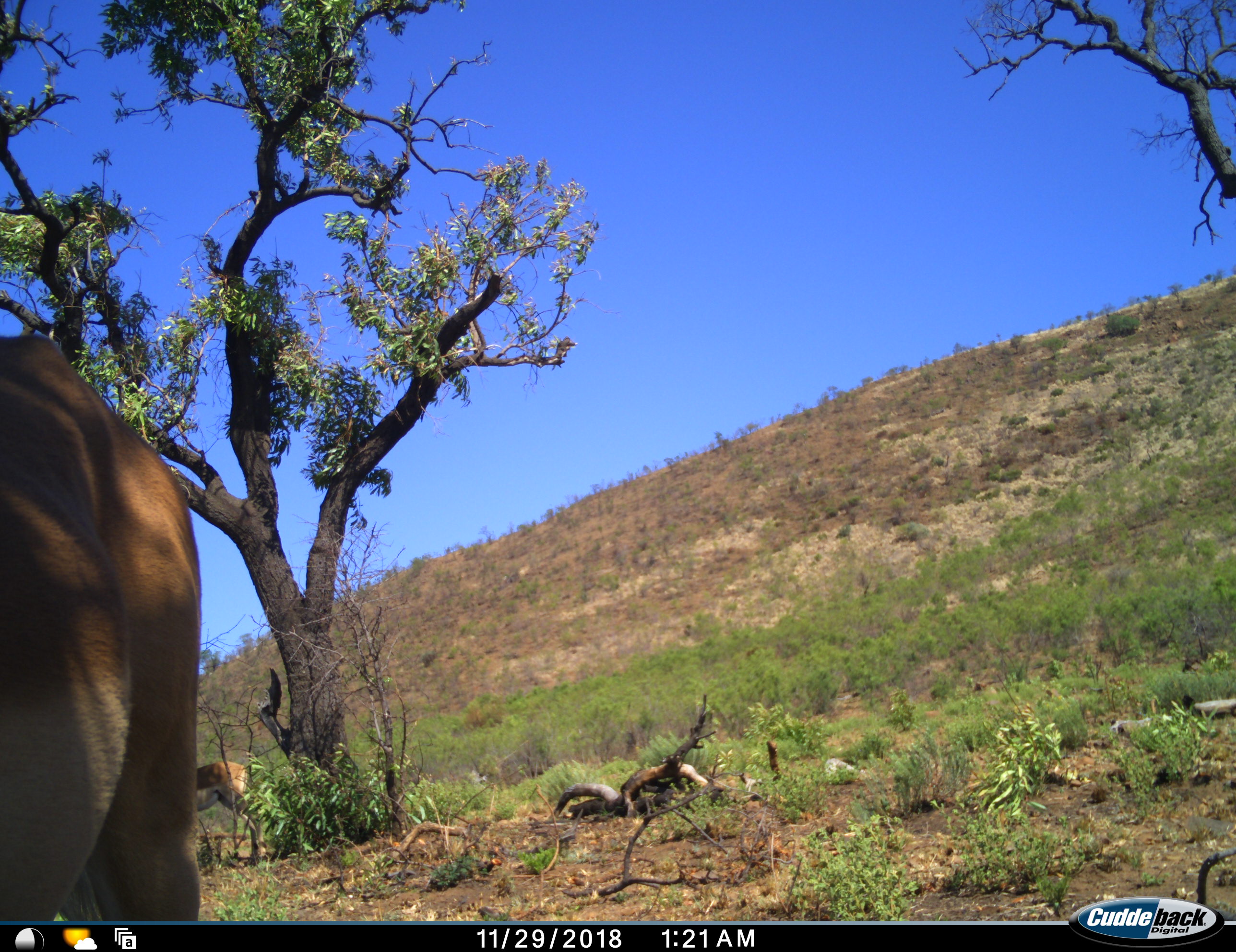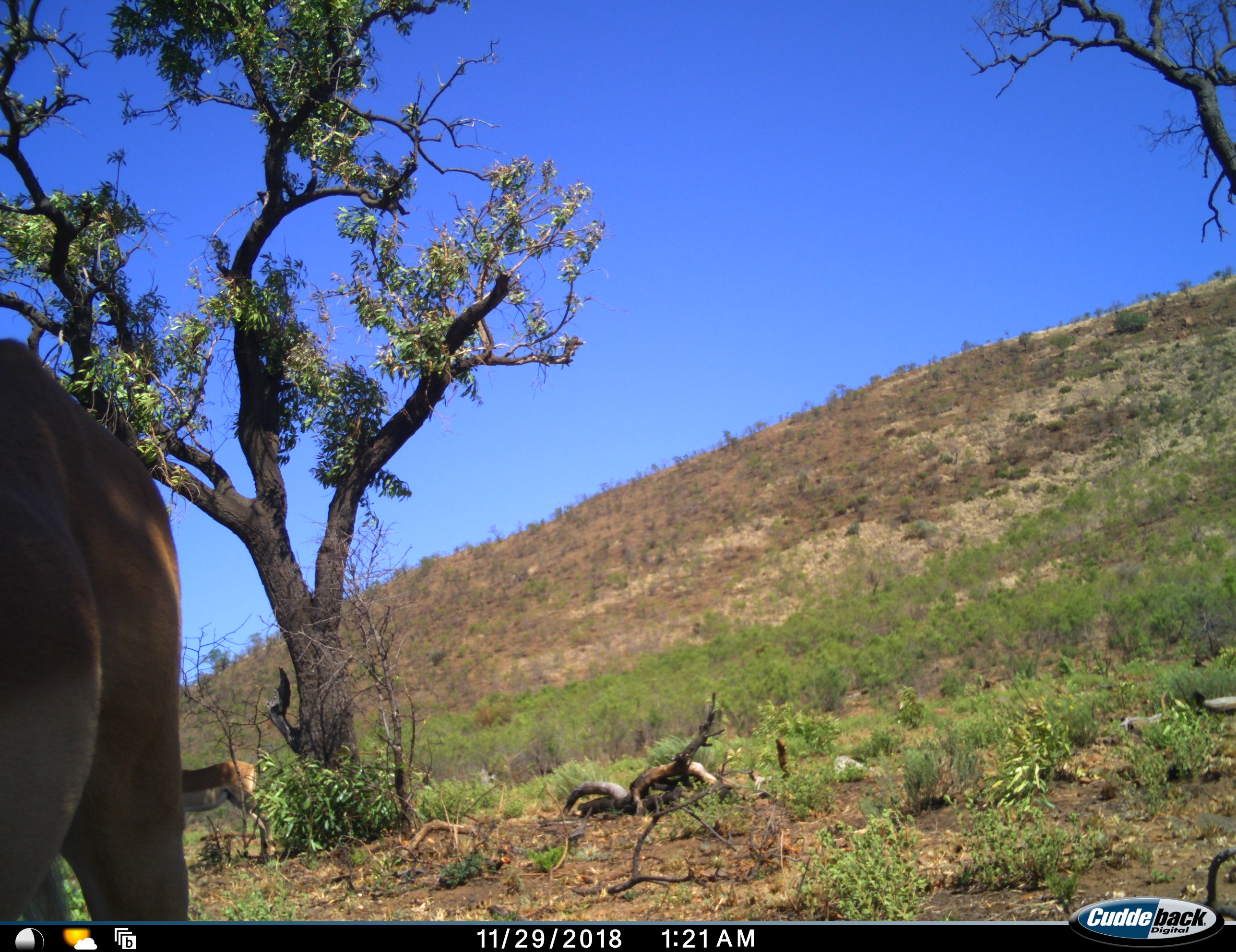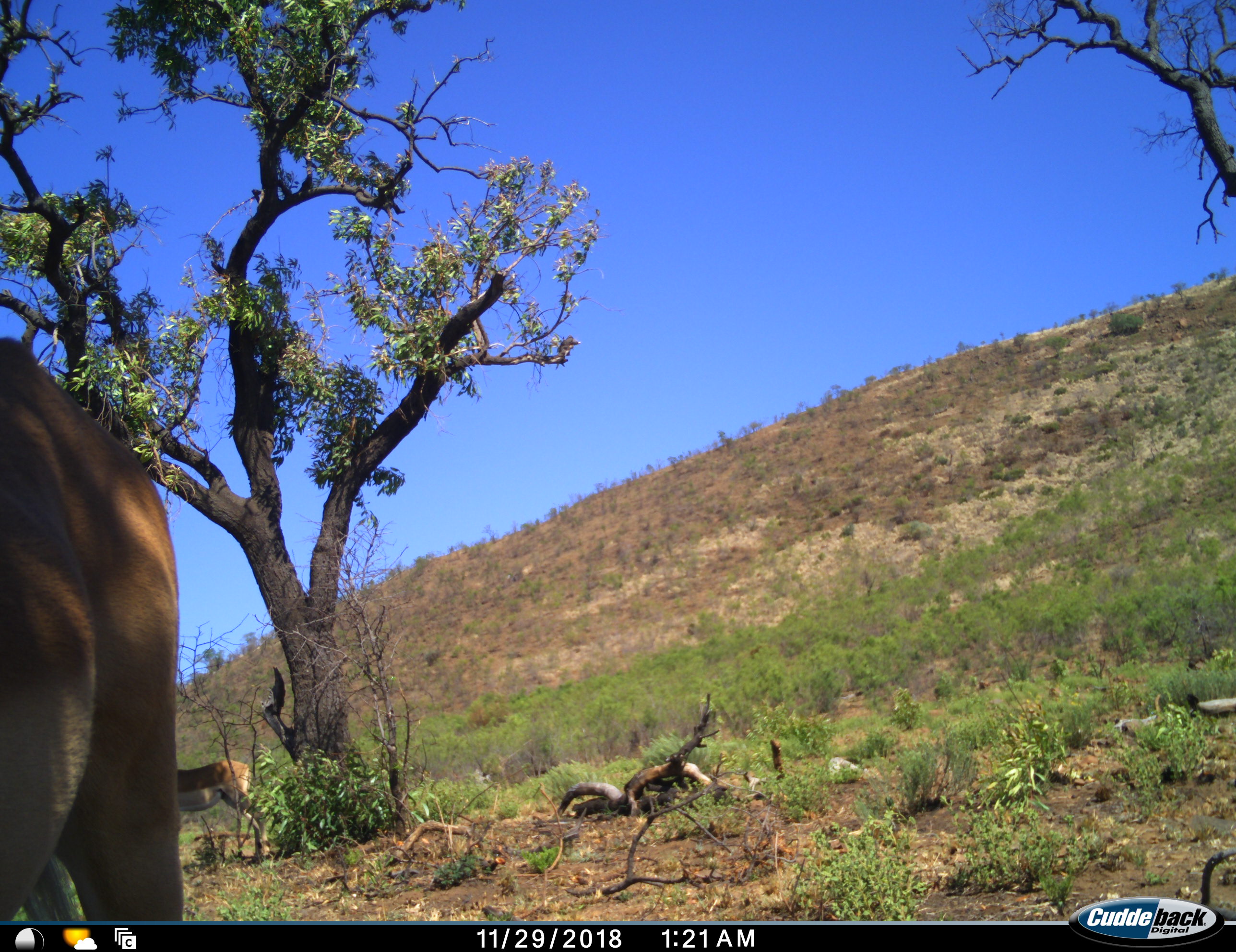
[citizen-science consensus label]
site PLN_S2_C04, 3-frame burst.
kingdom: Animalia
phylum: Chordata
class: Mammalia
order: Artiodactyla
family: Bovidae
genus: Aepyceros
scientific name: Aepyceros melampus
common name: impala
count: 2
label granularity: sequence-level